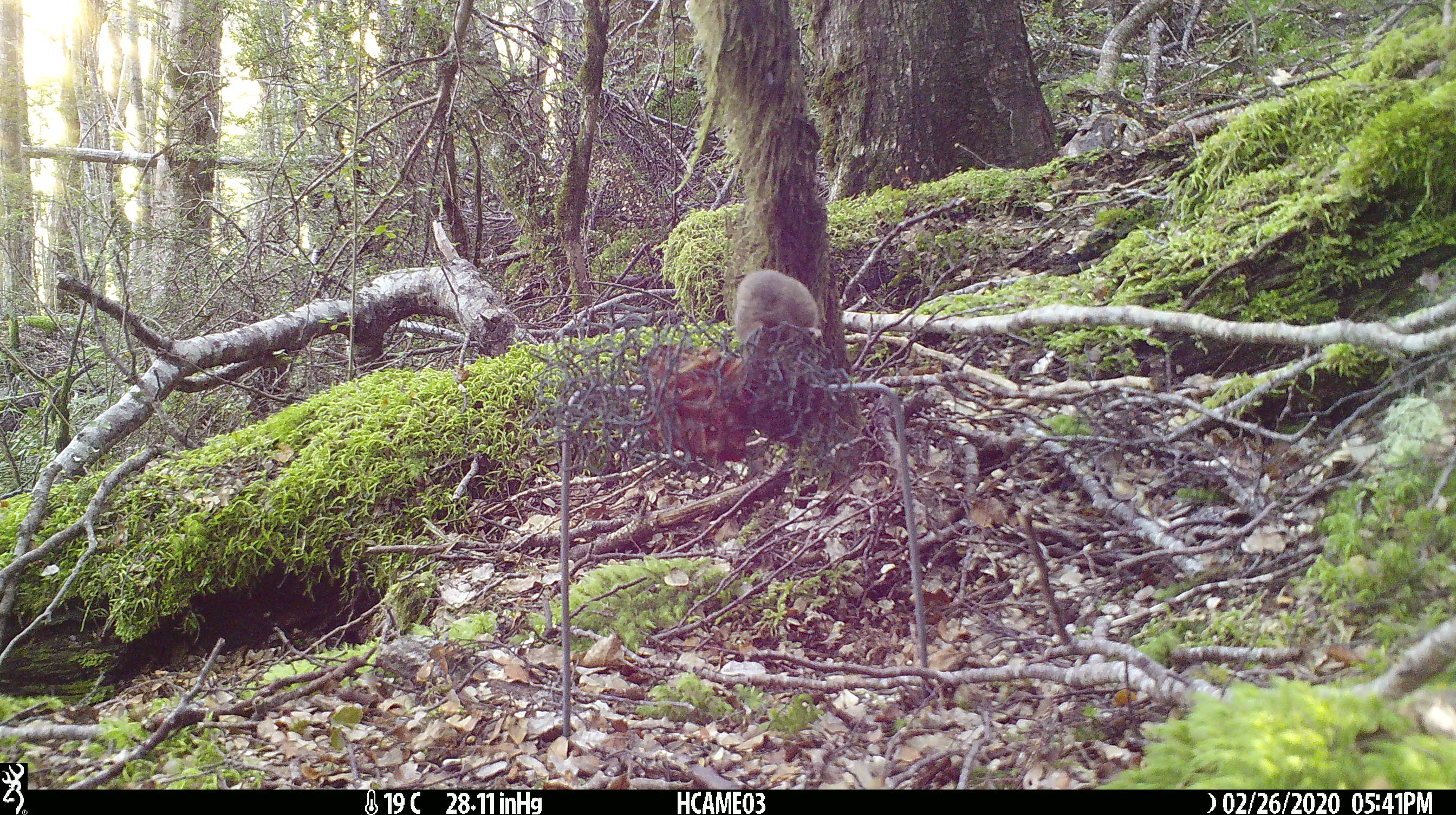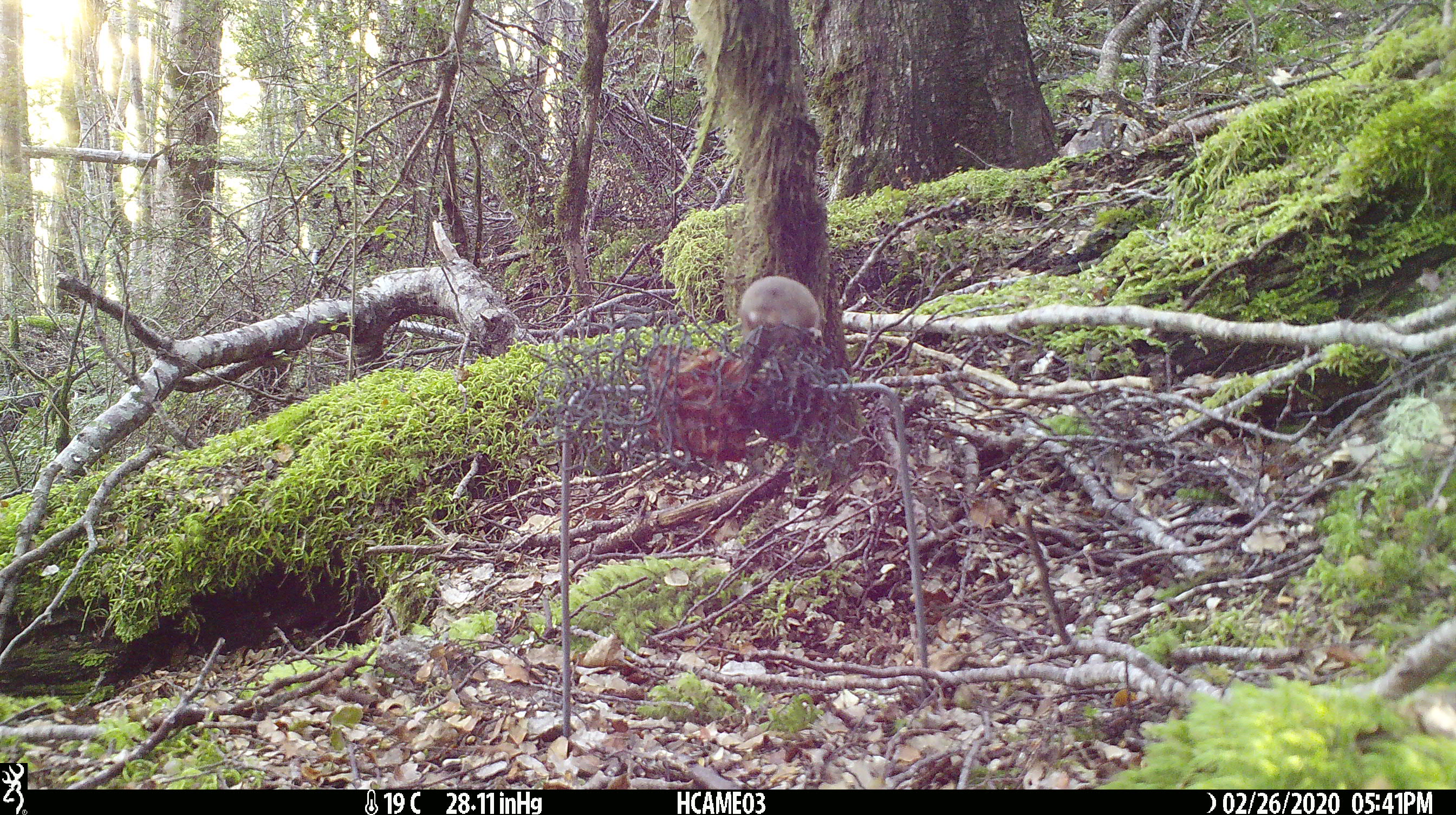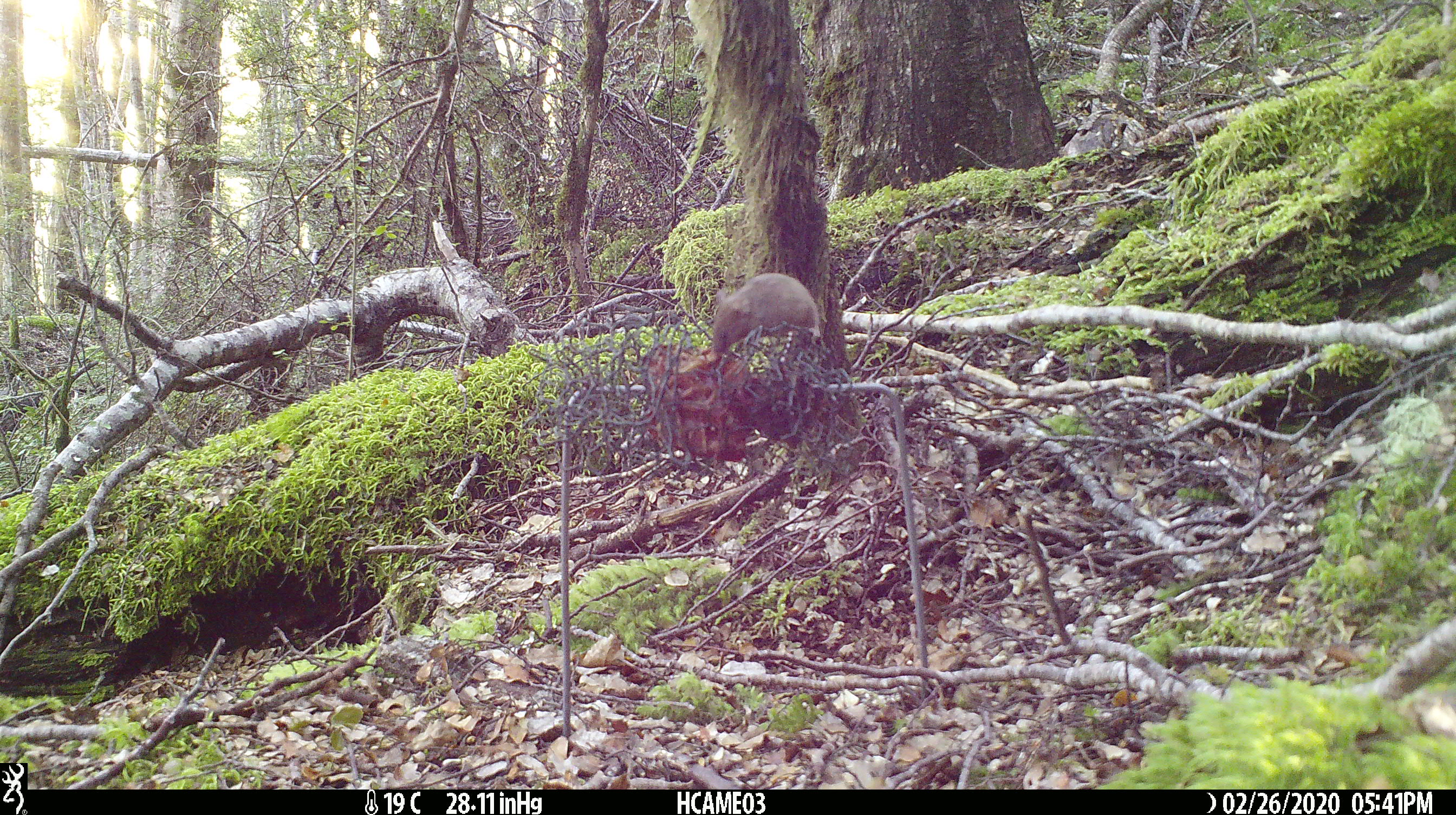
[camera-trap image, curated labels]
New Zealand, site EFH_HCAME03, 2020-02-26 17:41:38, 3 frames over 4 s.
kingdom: Animalia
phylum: Chordata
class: Mammalia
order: Rodentia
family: Muridae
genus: Mus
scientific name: Mus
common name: mouse